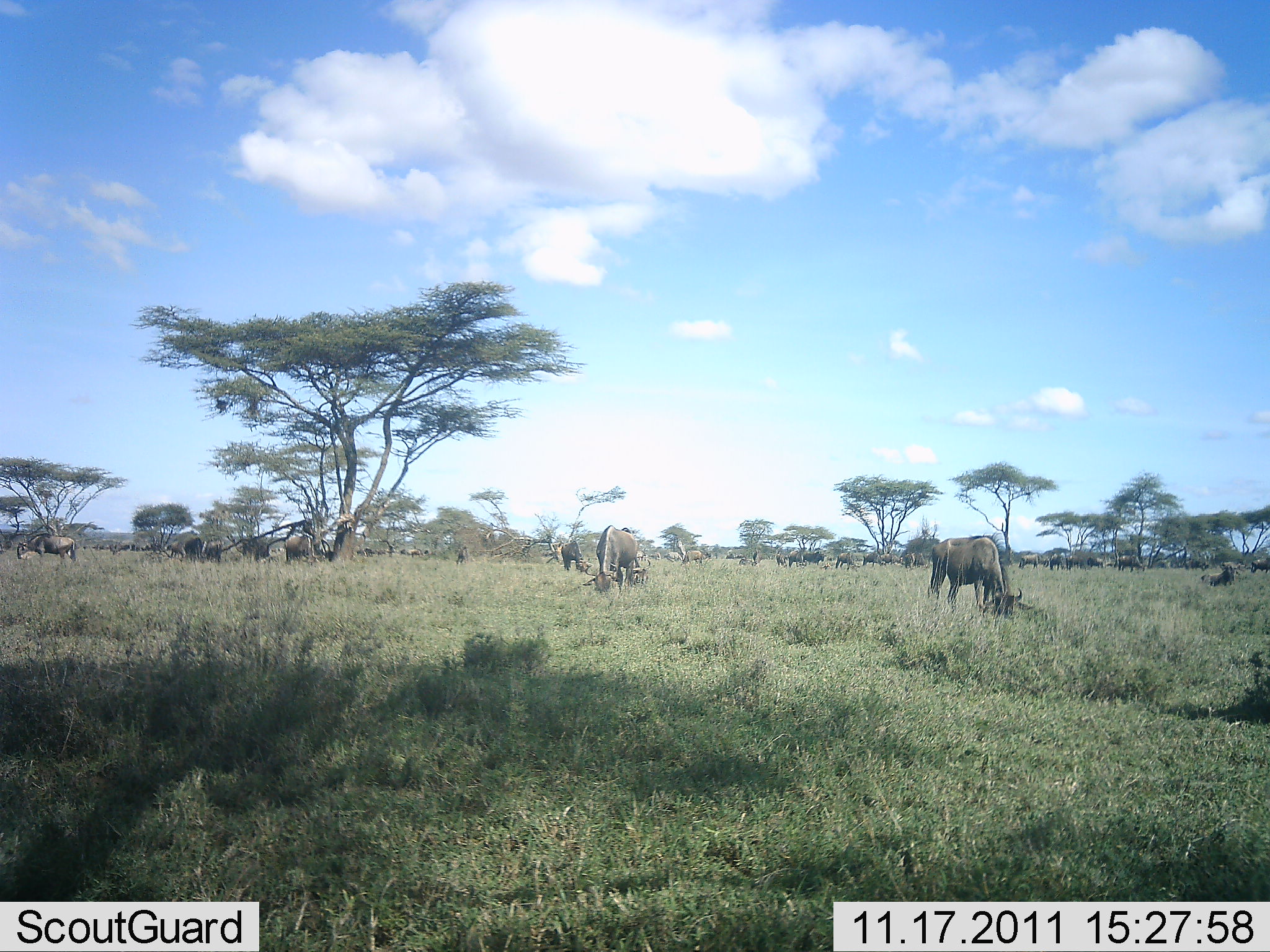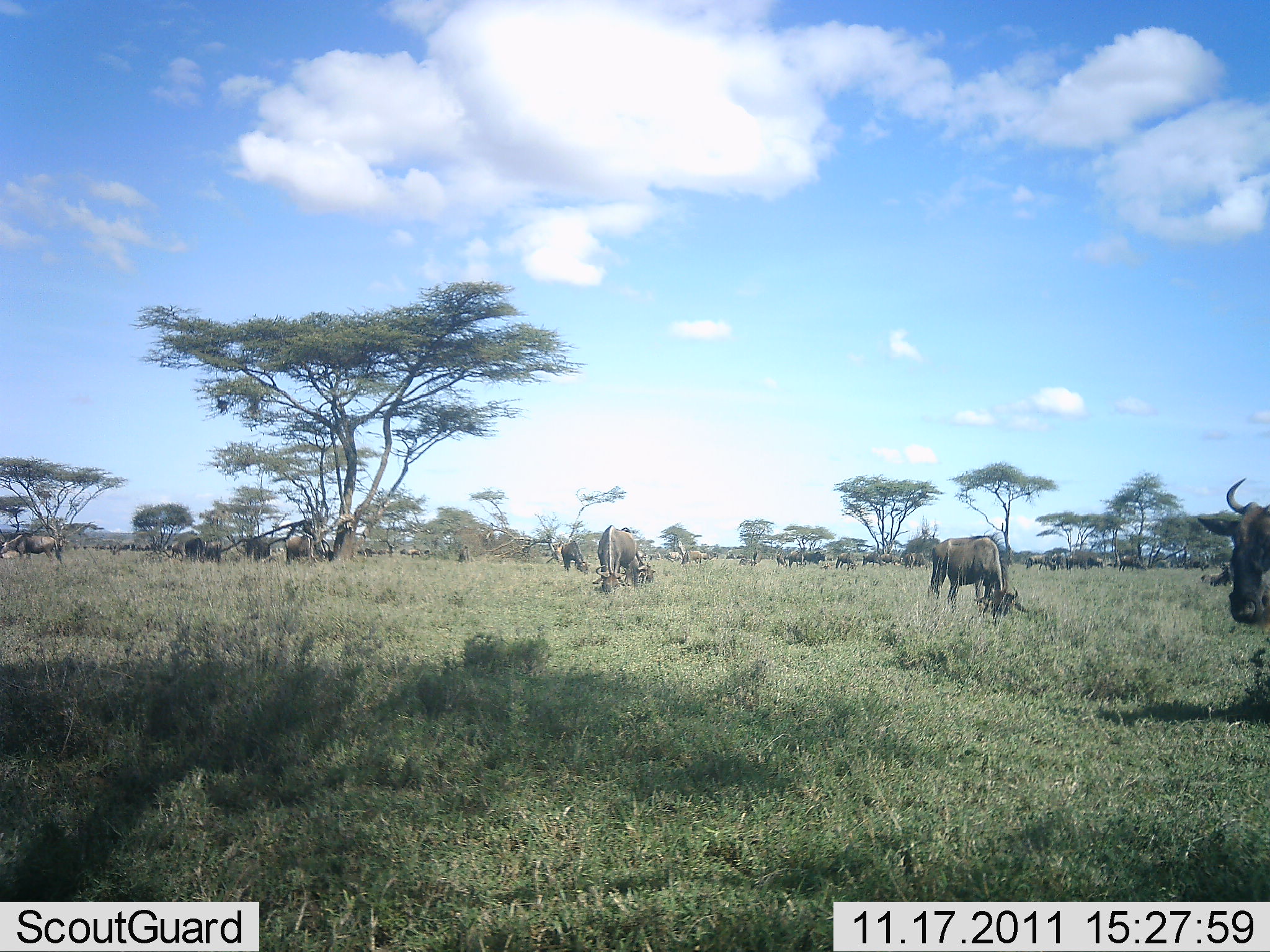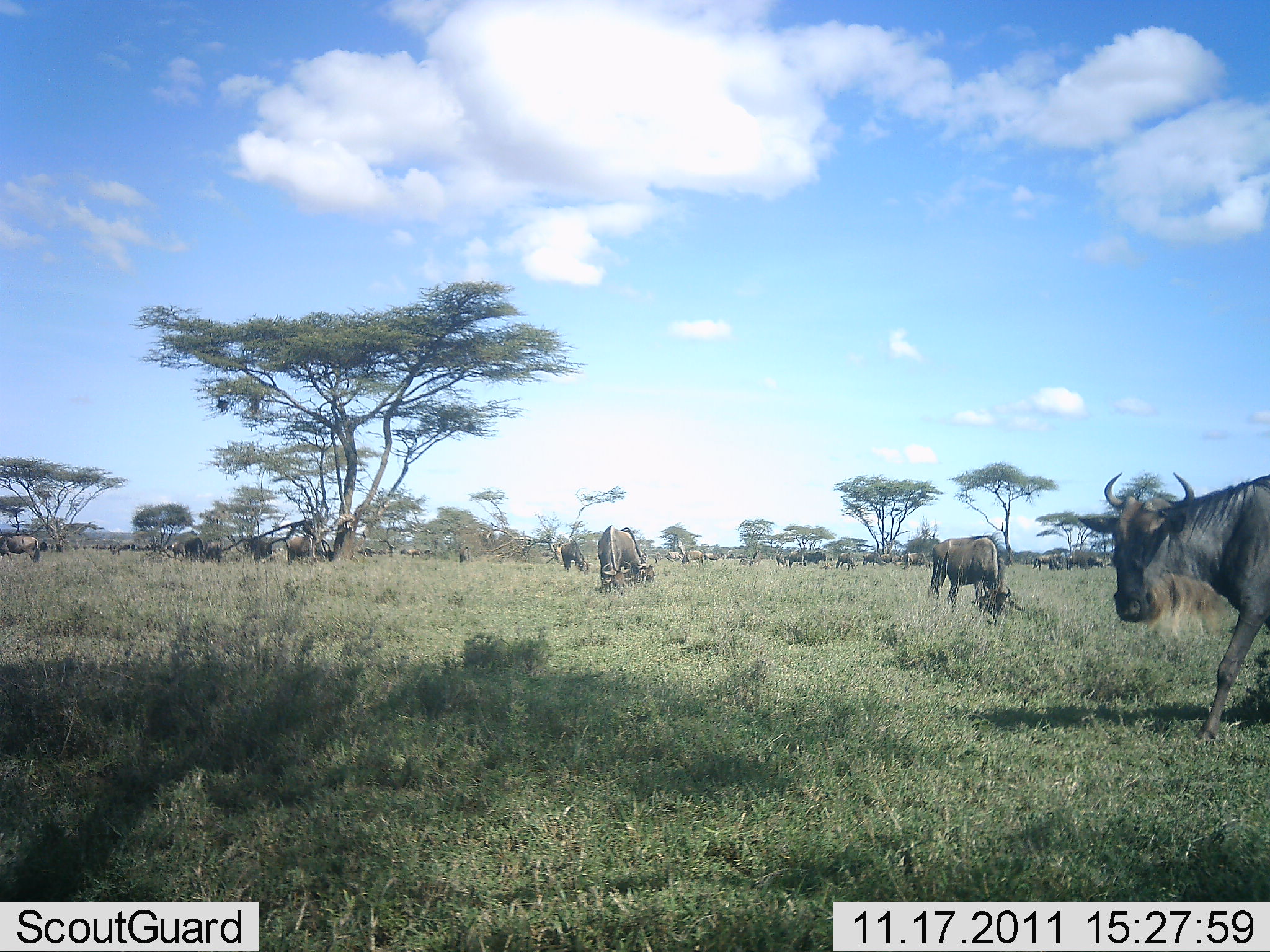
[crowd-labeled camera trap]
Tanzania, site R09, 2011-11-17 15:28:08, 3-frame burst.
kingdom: Animalia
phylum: Chordata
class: Mammalia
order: Artiodactyla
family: Bovidae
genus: Connochaetes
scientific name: Connochaetes taurinus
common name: blue wildebeest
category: wildebeest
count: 11-50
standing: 33%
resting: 8%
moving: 33%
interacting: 8%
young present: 0%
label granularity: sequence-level